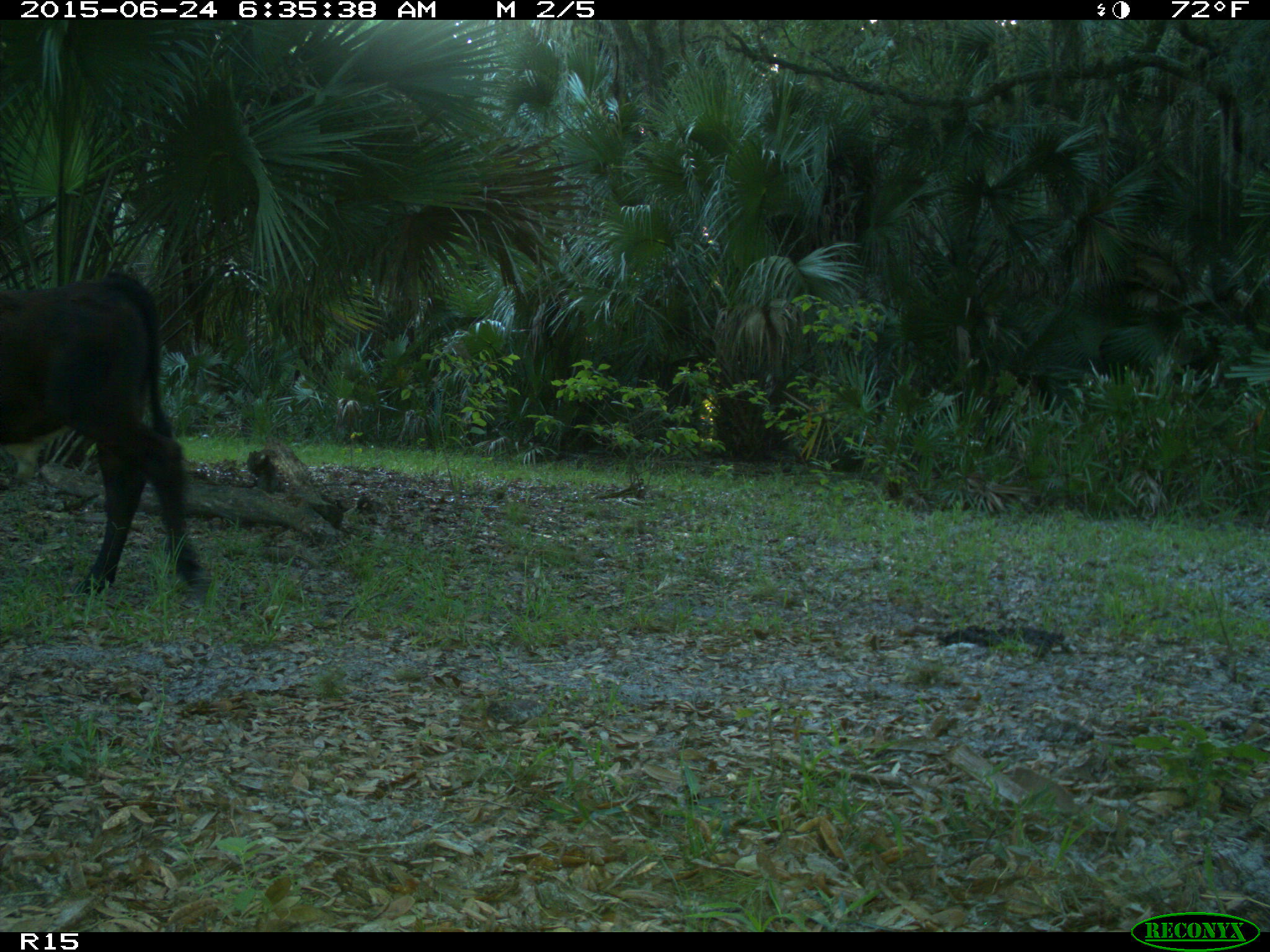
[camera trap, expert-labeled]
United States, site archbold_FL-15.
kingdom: Animalia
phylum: Chordata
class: Mammalia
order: Artiodactyla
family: Bovidae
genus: Bos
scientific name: Bos taurus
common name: domestic cow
Bos taurus (domestic cow).